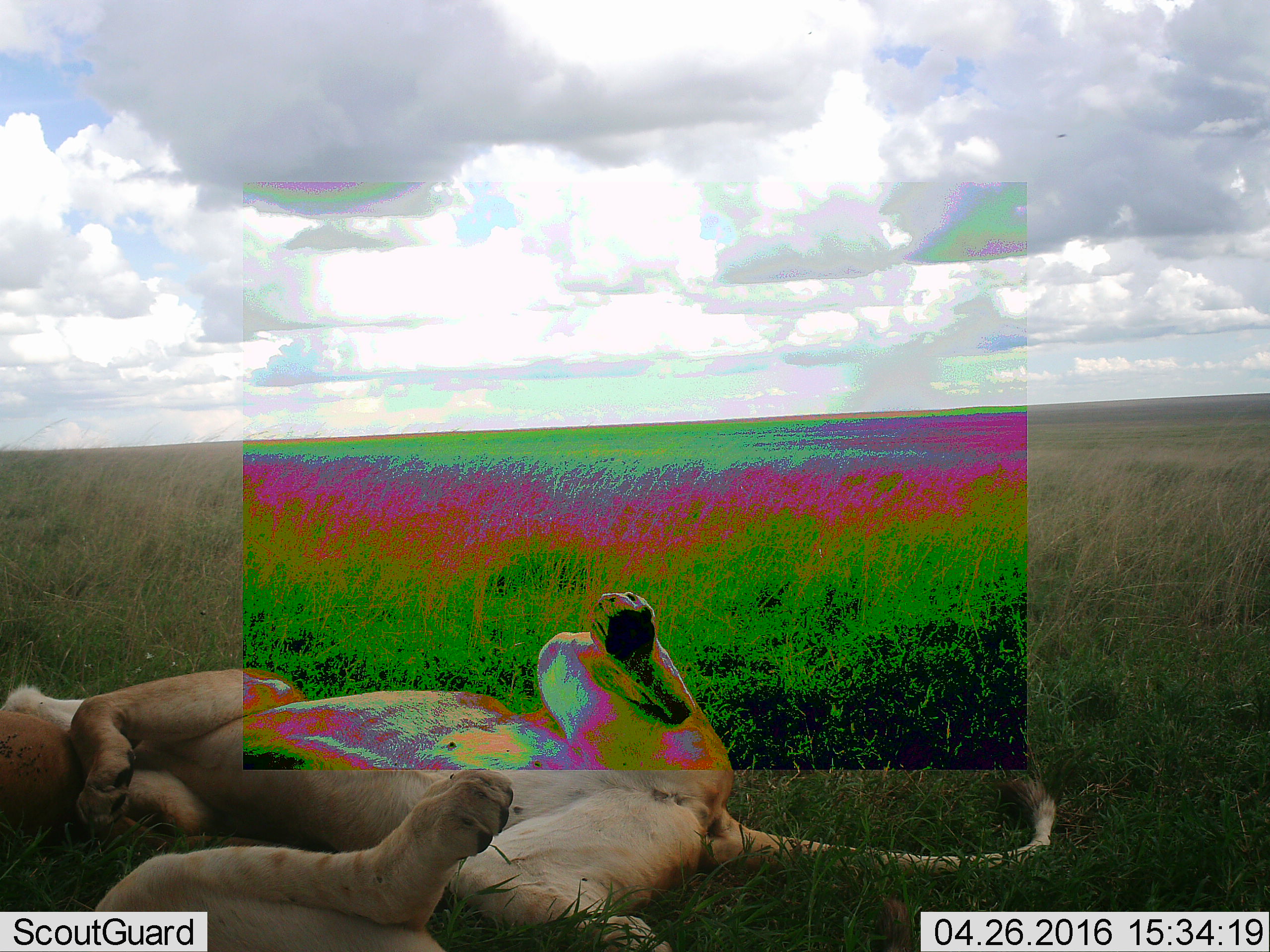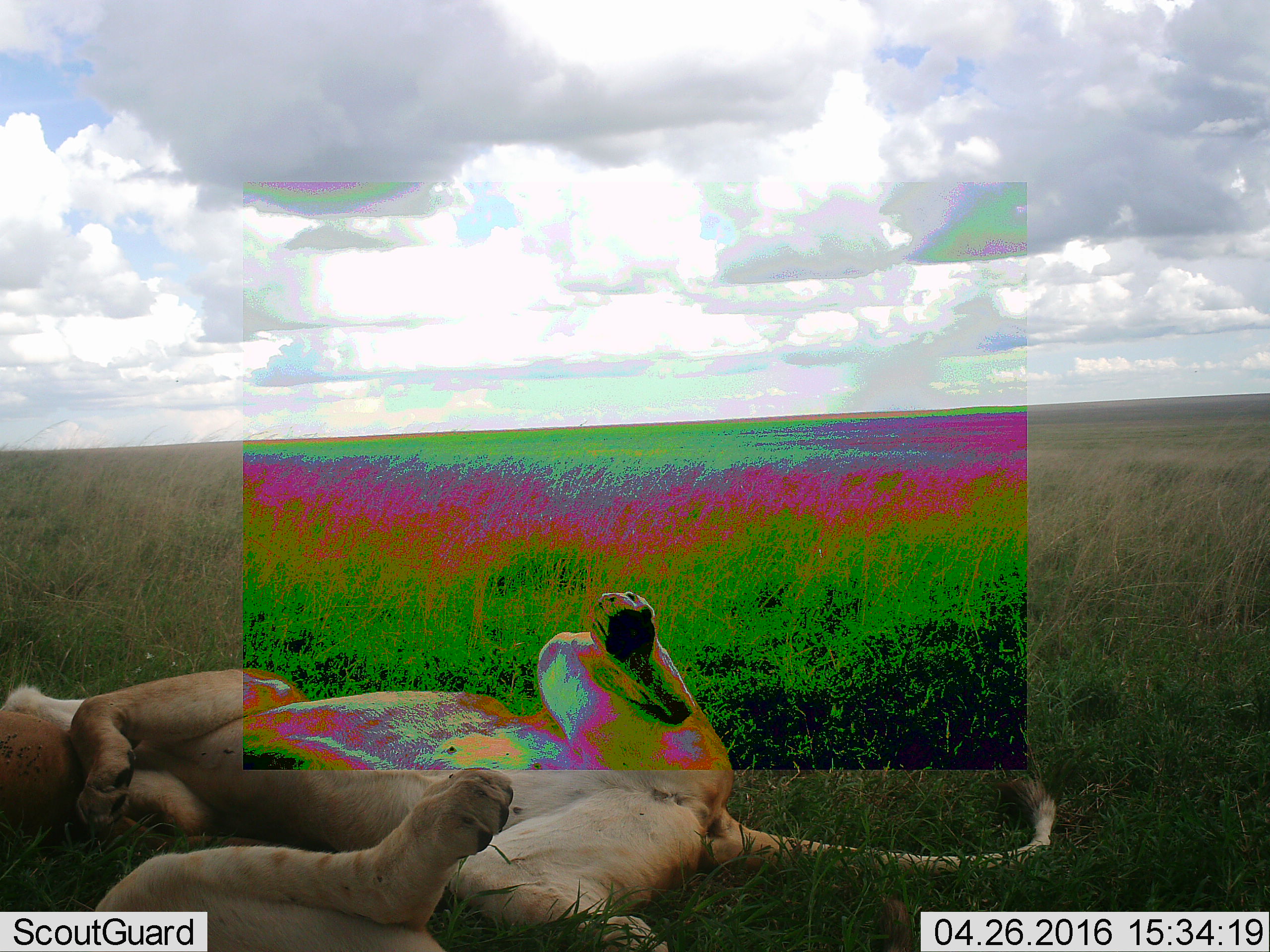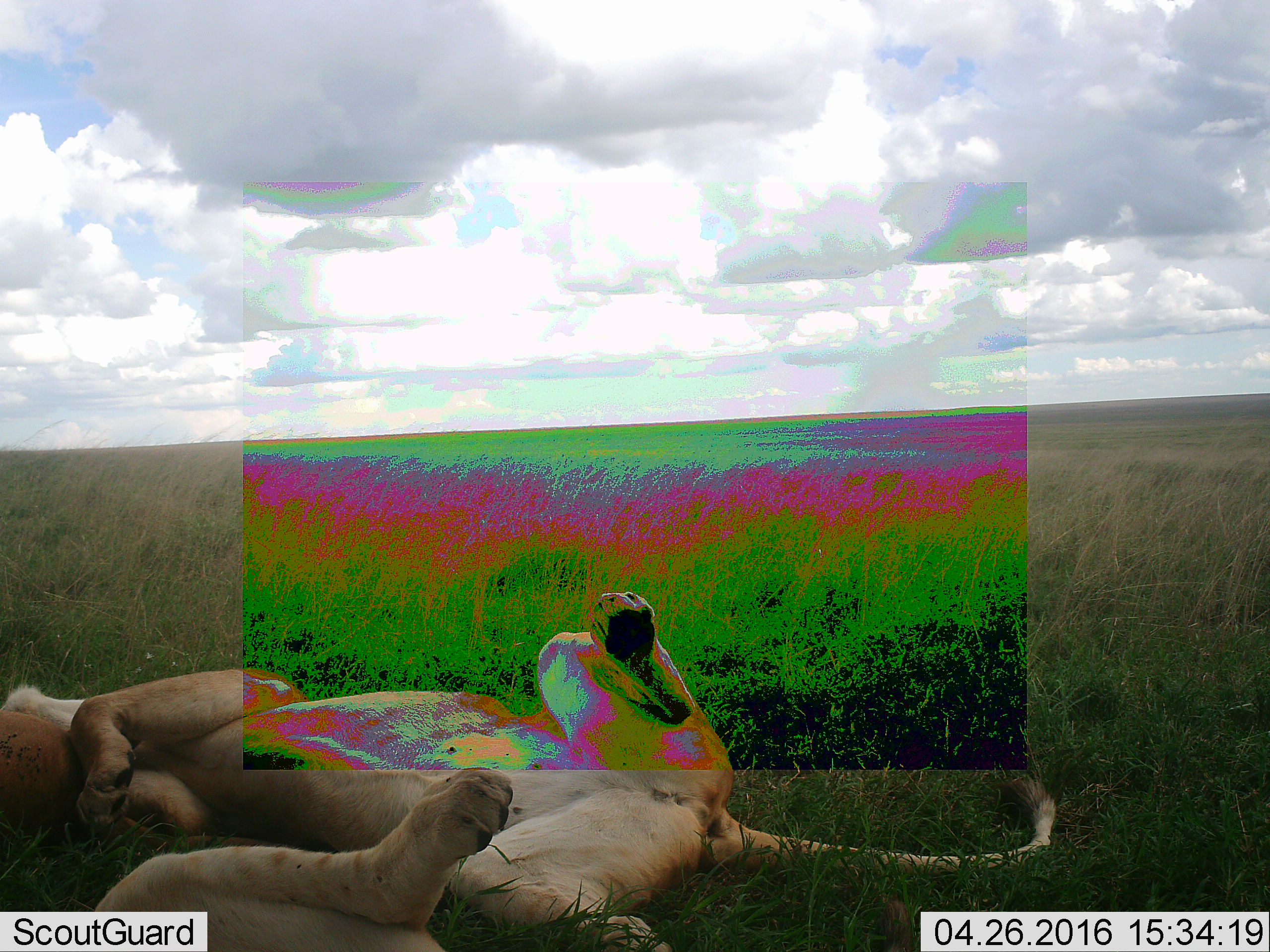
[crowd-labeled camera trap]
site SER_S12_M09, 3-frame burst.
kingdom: Animalia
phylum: Chordata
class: Mammalia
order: Carnivora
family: Felidae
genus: Panthera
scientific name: Panthera leo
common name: lion female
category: lionfemale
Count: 2.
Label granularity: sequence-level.